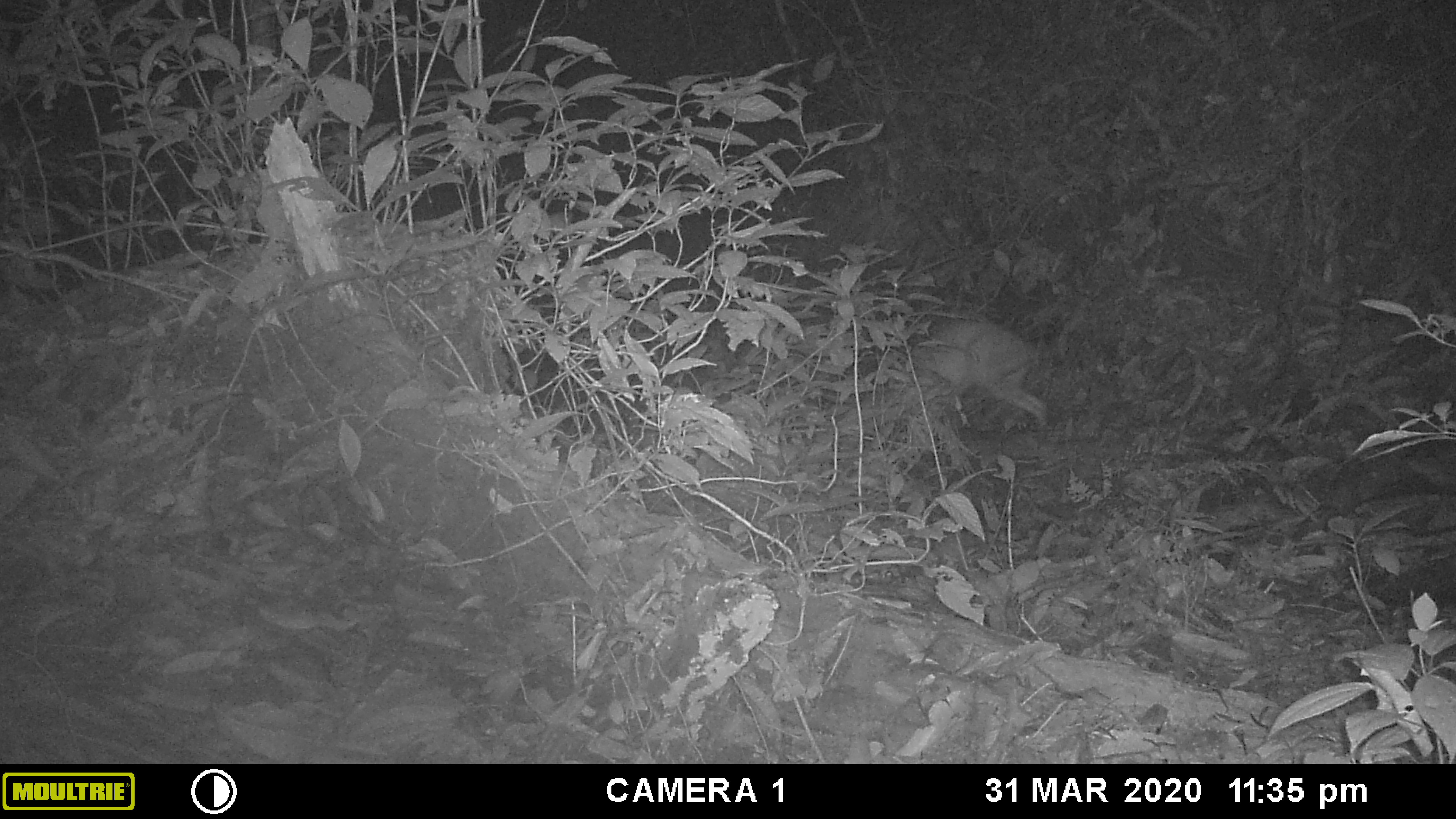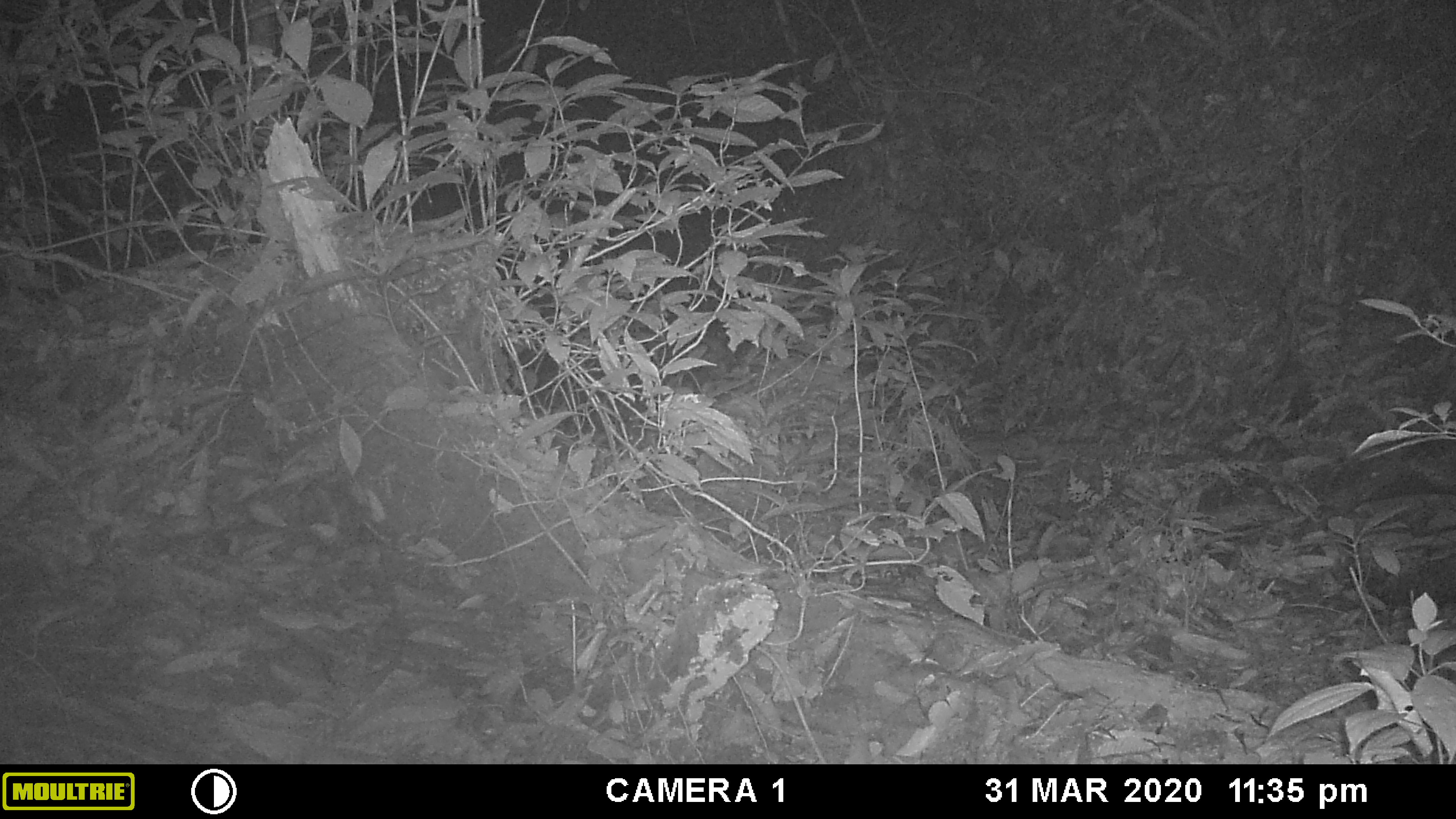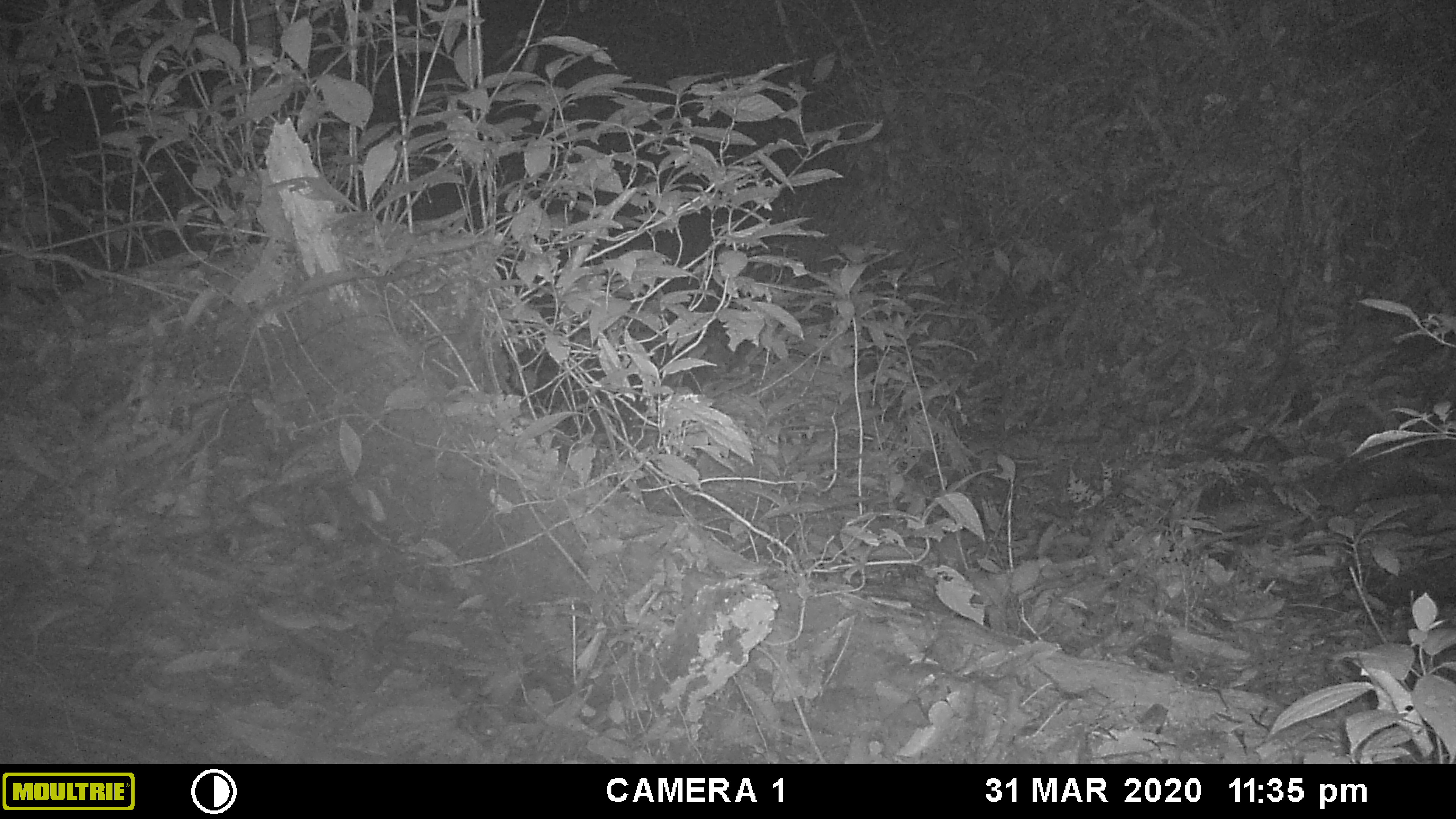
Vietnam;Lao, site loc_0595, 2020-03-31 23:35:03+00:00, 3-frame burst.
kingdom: Animalia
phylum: Chordata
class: Mammalia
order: Artiodactyla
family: Cervidae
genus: Muntiacus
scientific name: Muntiacus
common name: muntjacs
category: unidentified muntjac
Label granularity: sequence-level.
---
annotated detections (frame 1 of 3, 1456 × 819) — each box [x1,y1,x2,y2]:
unidentified muntjac: [911,320,1048,425]